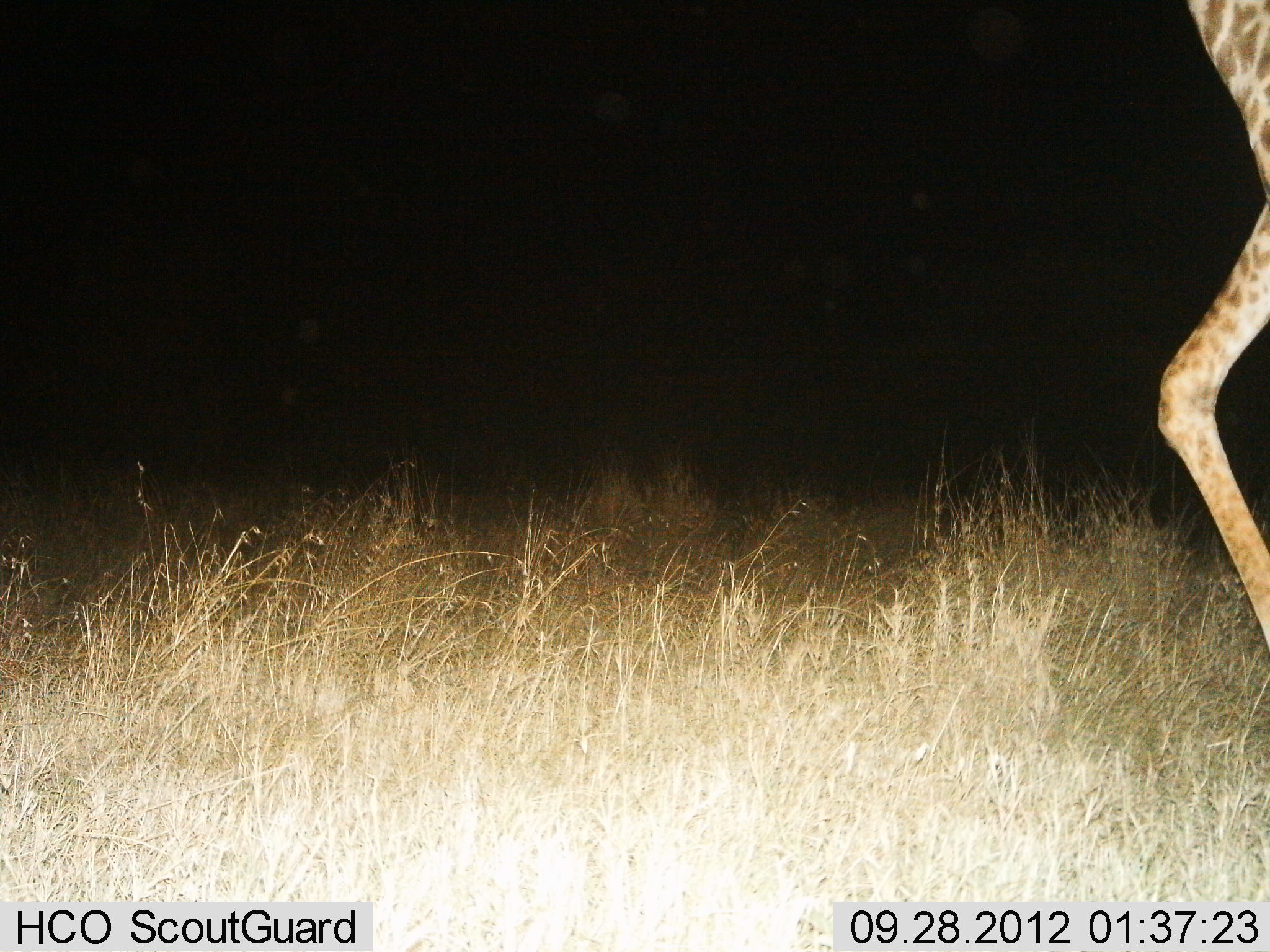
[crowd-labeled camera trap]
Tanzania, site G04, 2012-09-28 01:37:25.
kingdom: Animalia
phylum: Chordata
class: Mammalia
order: Artiodactyla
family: Giraffidae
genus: Giraffa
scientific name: Giraffa camelopardalis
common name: giraffe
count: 1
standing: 0%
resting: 0%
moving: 90%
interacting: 0%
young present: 0%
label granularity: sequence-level